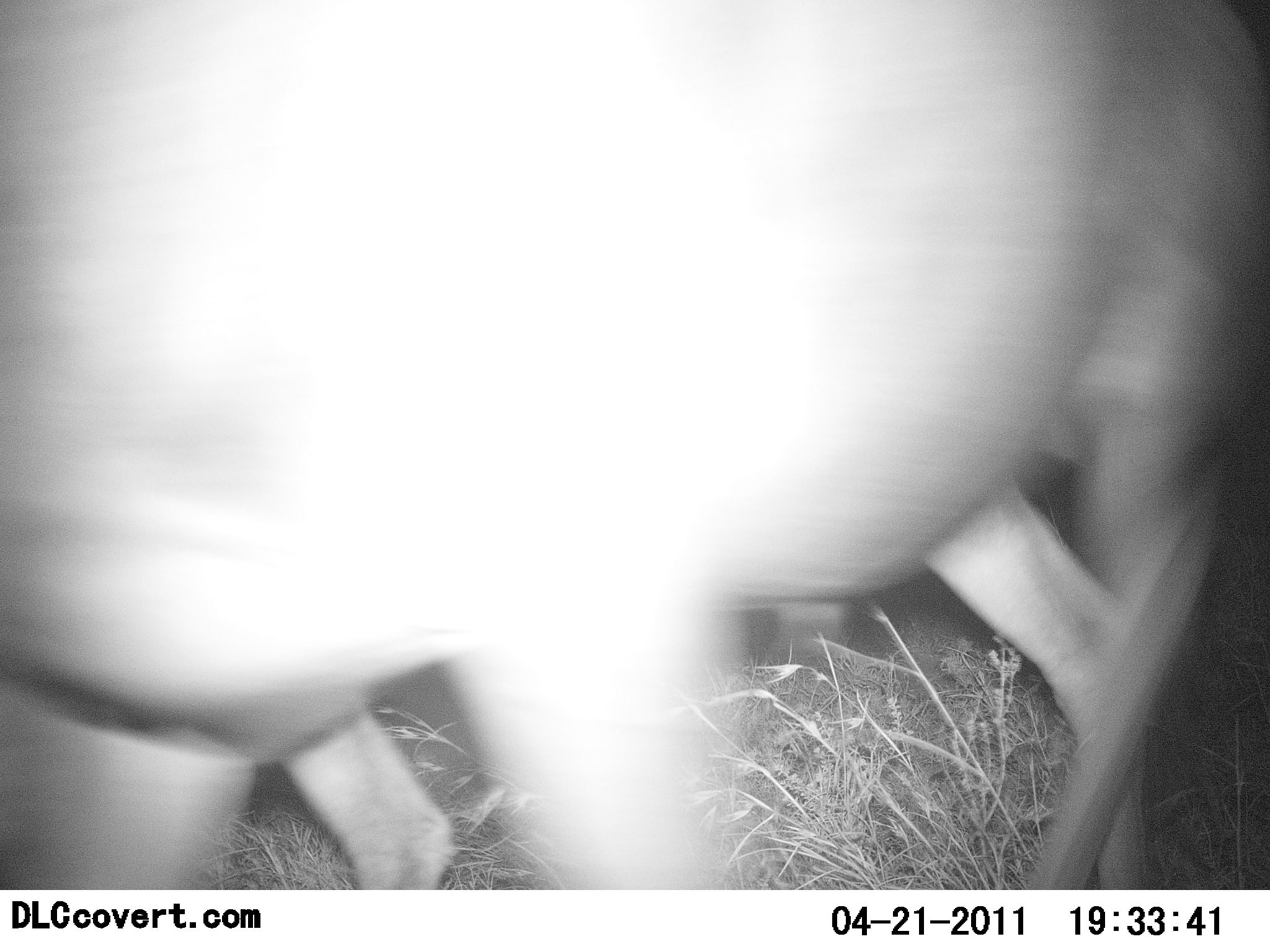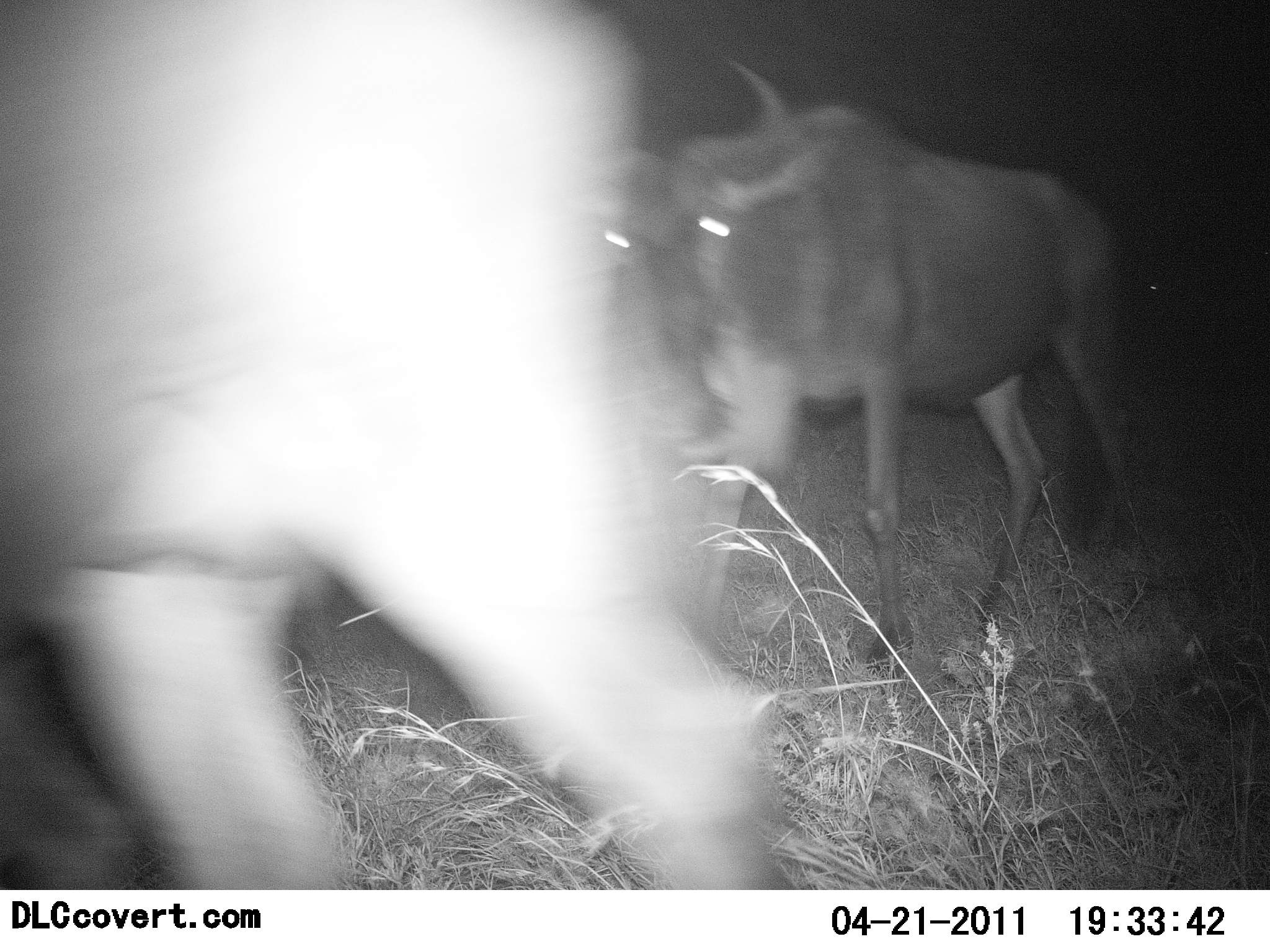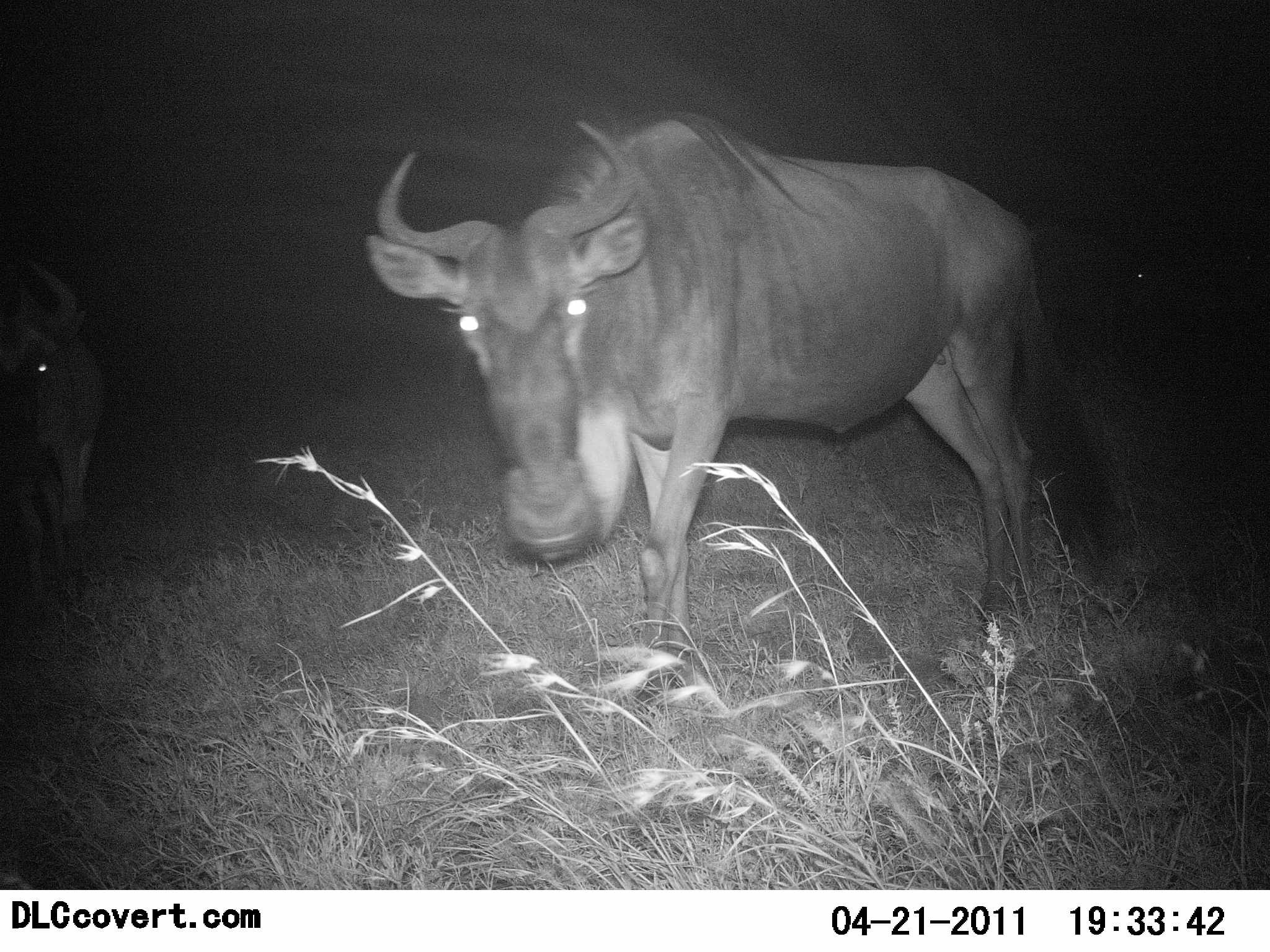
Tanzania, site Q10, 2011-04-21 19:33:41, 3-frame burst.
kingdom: Animalia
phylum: Chordata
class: Mammalia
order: Artiodactyla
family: Bovidae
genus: Connochaetes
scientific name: Connochaetes taurinus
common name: blue wildebeest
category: wildebeest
Wildebeest (blue wildebeest) (Connochaetes taurinus), count 2. Behavior (volunteer vote fractions): standing 64%, resting 0%, moving 64%, interacting 0%. Young present (vote fraction): 0%. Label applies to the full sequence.